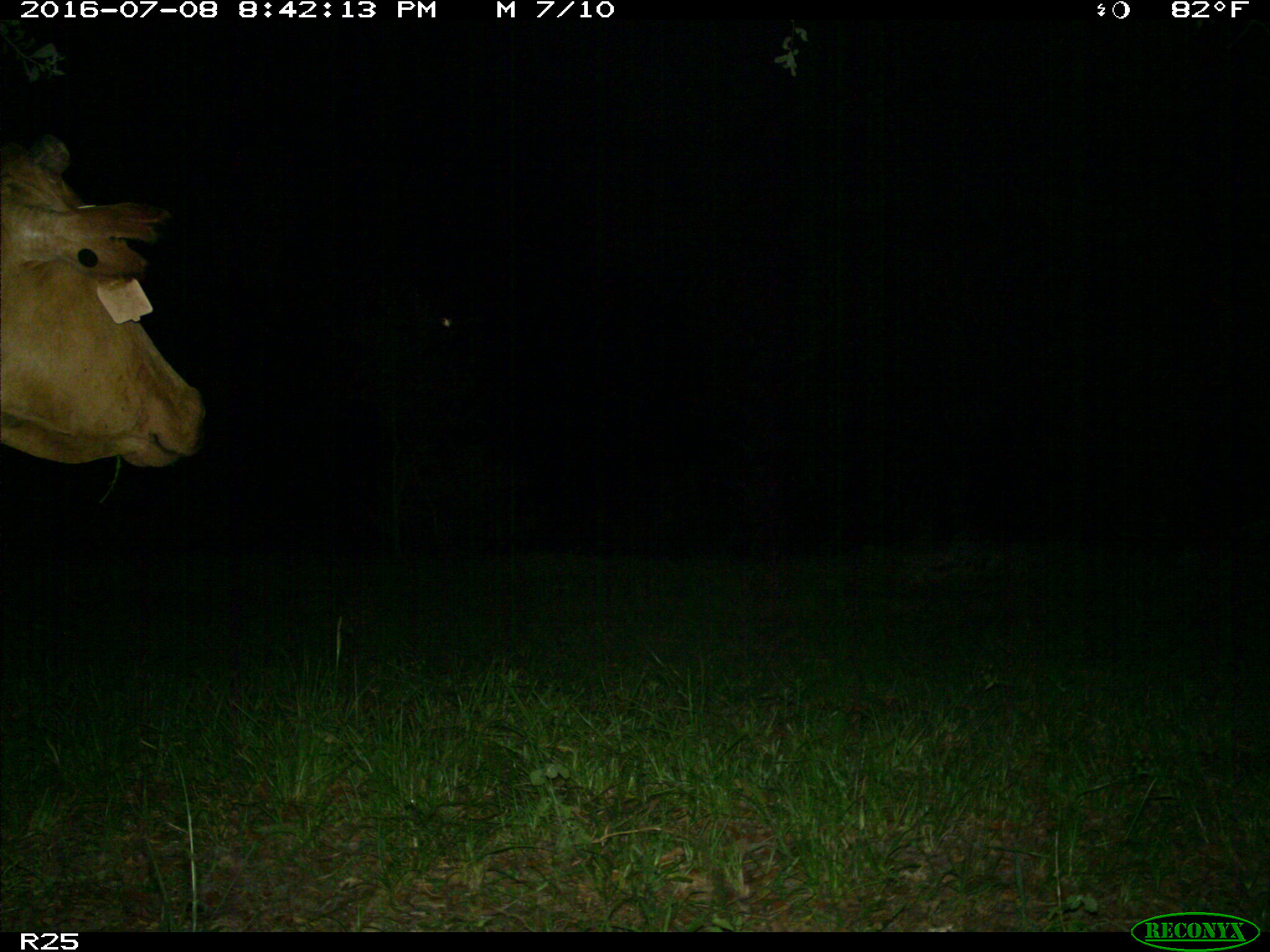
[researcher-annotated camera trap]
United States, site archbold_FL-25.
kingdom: Animalia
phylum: Chordata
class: Mammalia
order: Artiodactyla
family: Bovidae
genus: Bos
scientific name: Bos taurus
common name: domestic cow